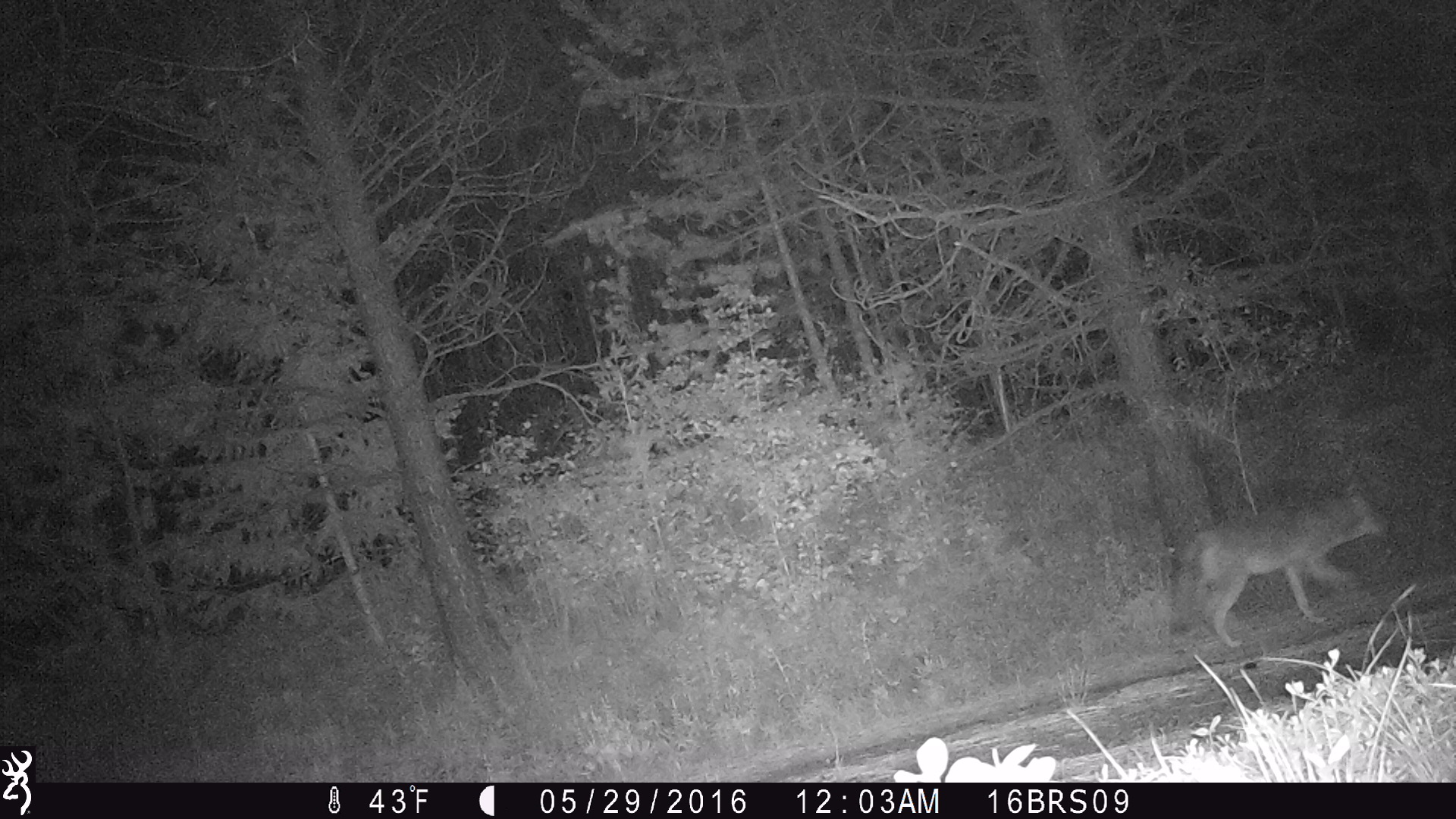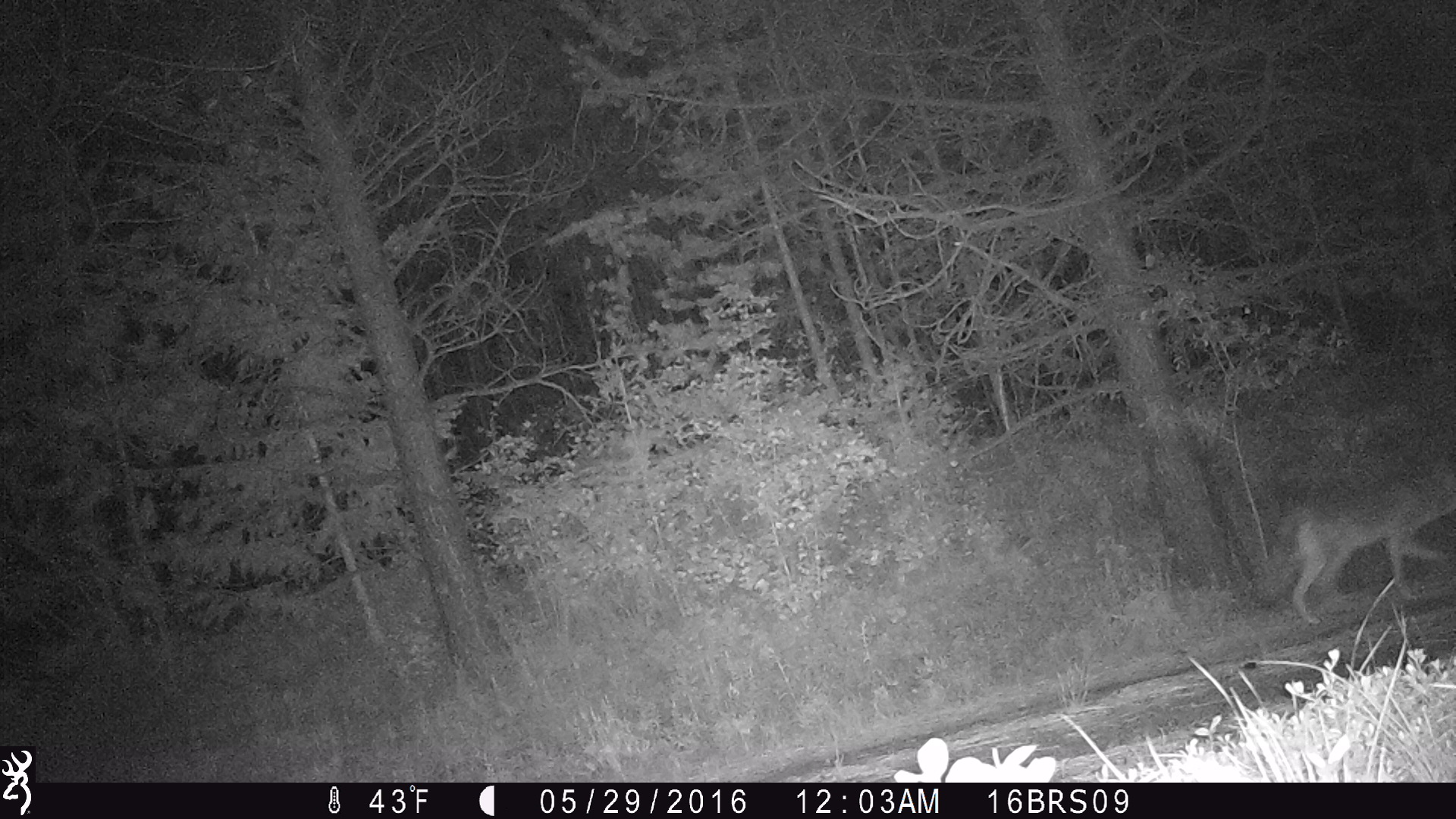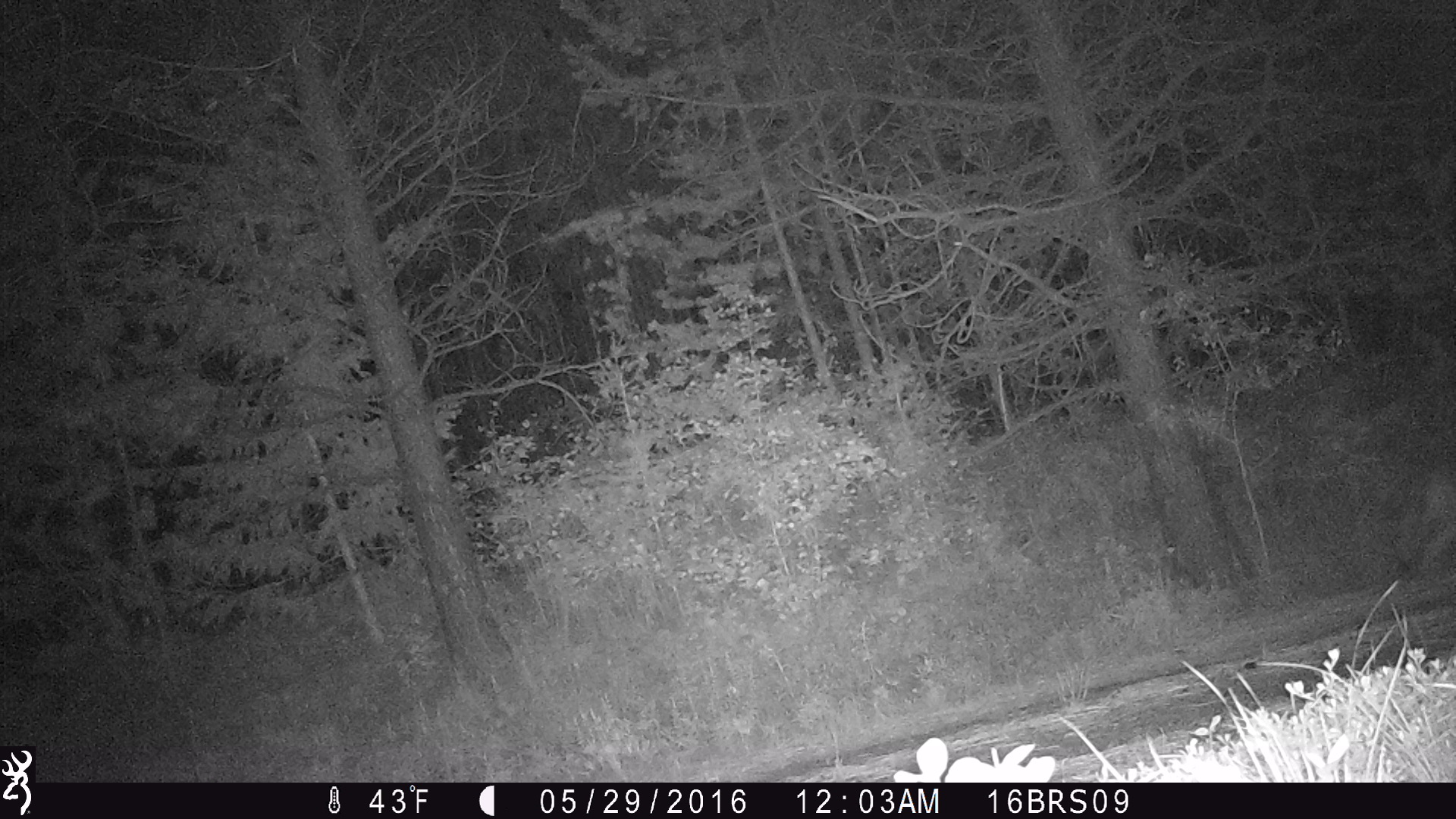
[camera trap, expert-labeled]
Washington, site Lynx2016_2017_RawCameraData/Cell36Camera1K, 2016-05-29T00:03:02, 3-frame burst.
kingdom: Animalia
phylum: Chordata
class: Mammalia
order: Carnivora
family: Canidae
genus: Canis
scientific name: Canis latrans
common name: coyote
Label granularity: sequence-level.